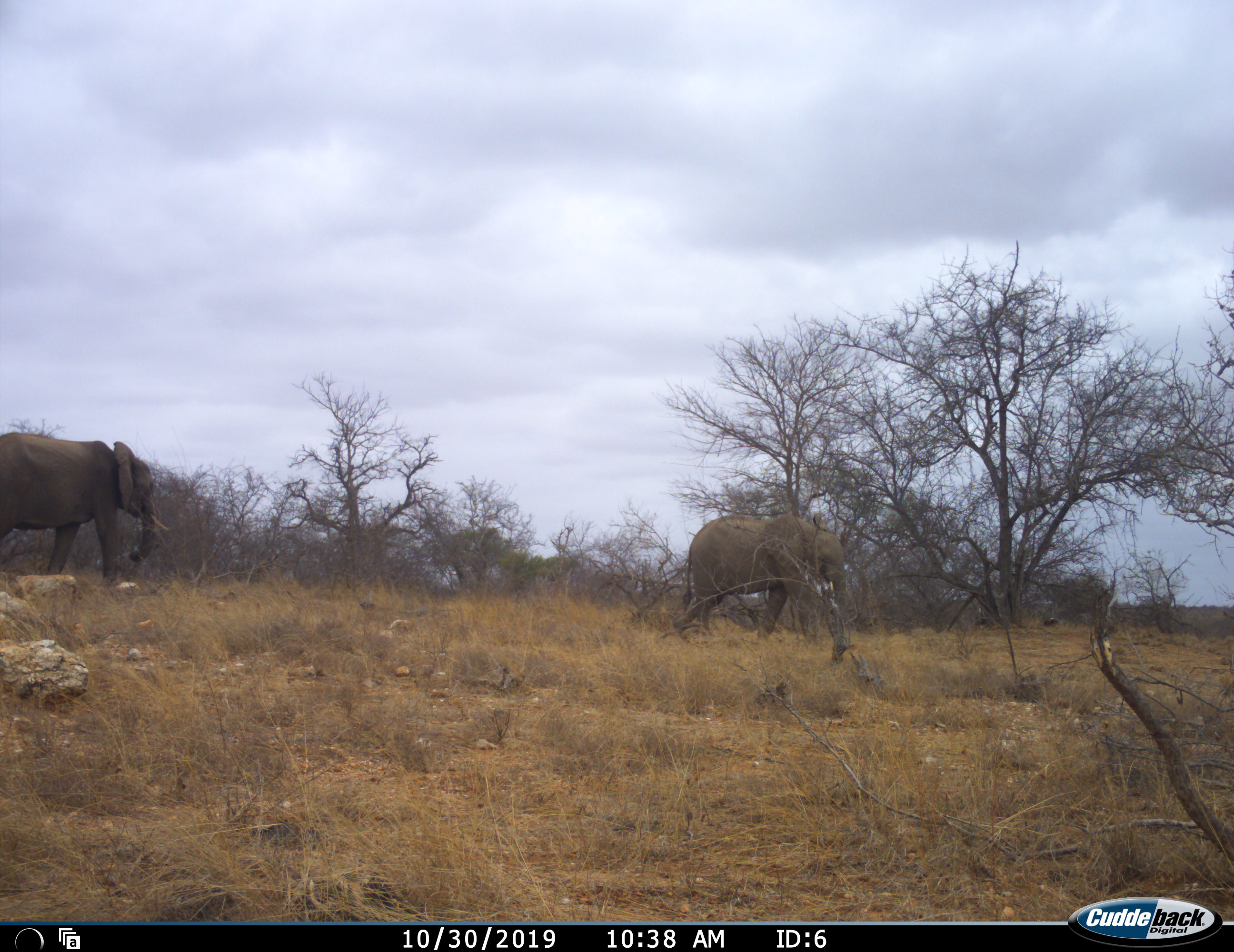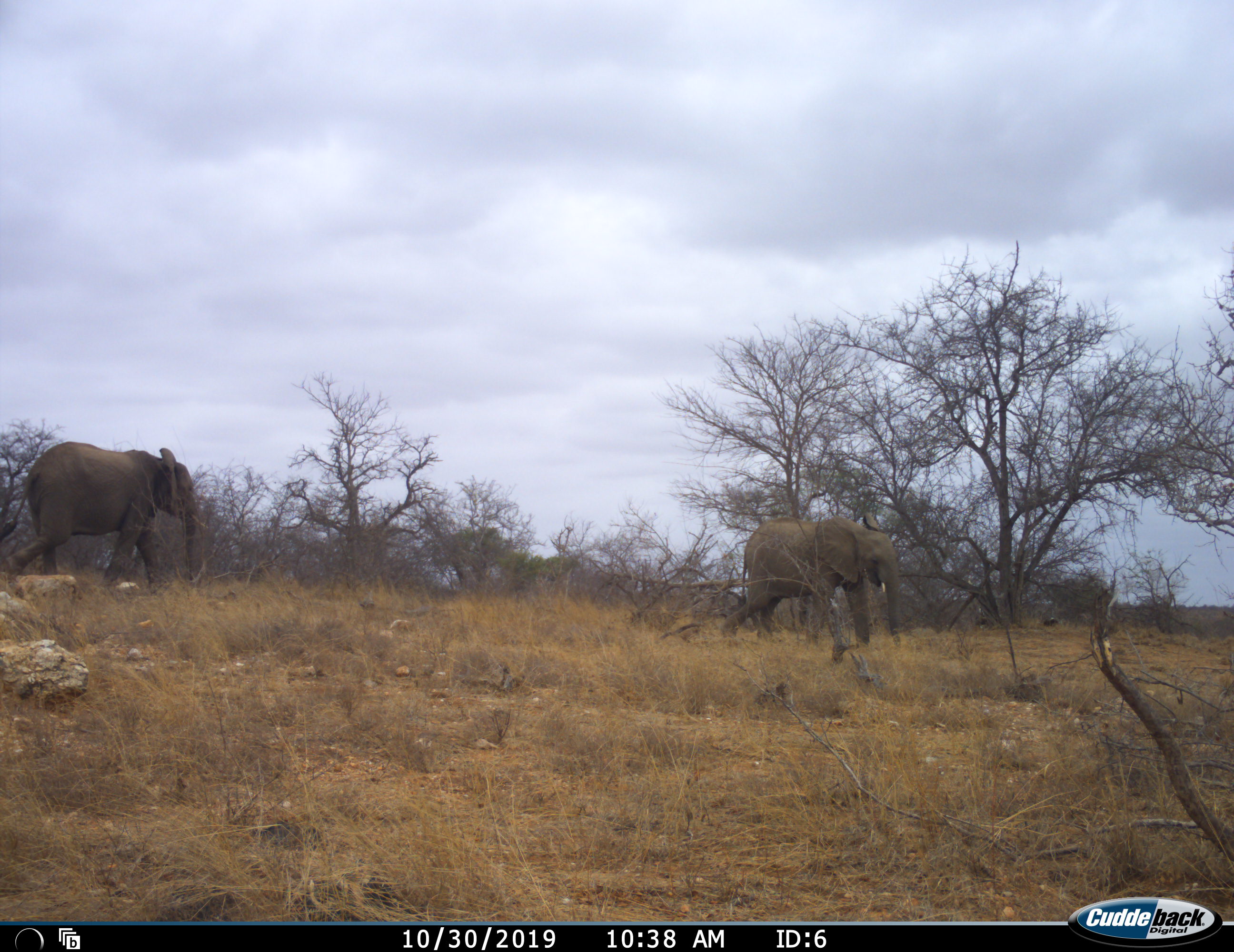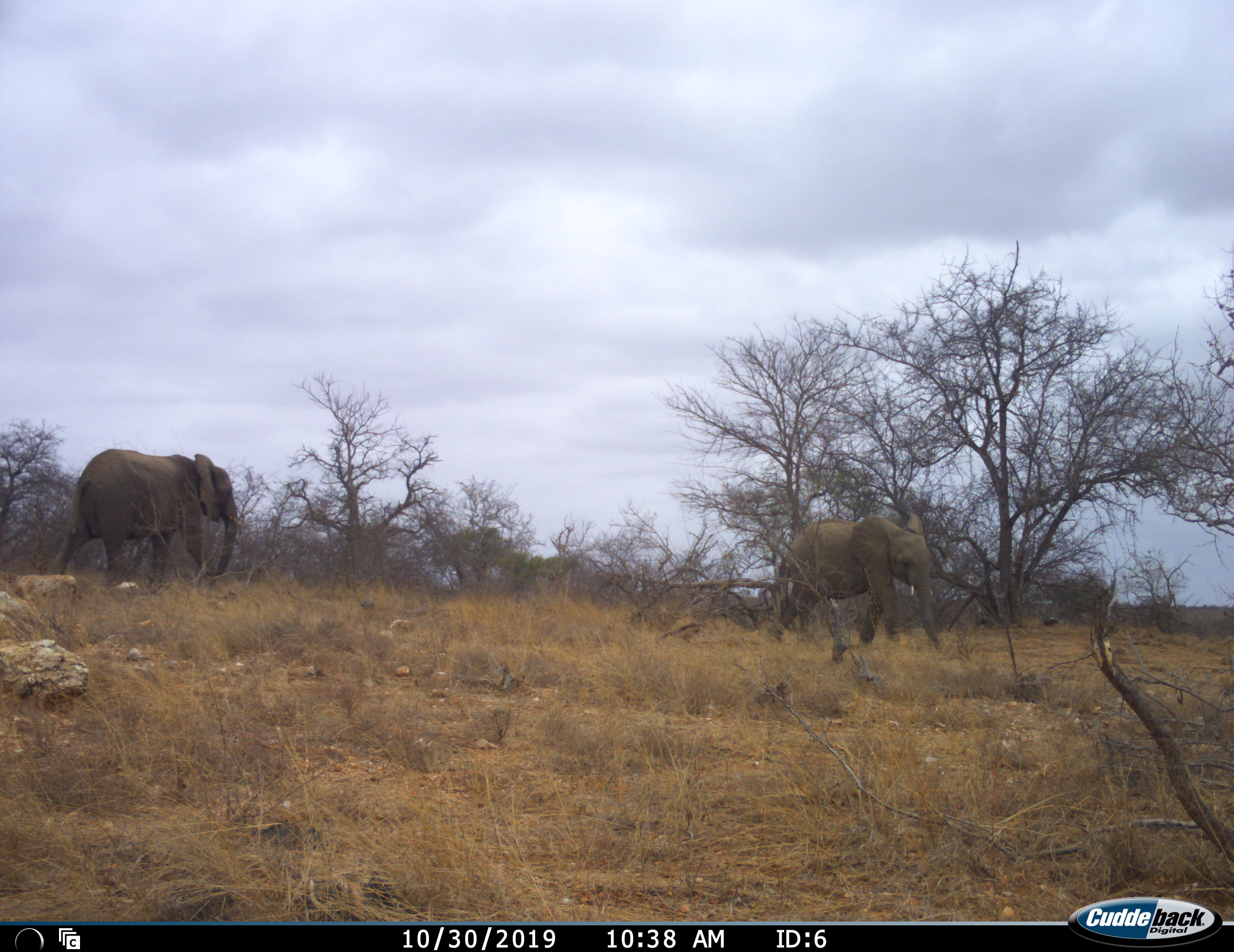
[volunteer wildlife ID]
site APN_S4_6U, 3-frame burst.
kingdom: Animalia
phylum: Chordata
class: Mammalia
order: Proboscidea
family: Elephantidae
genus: Loxodonta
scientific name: Loxodonta africana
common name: african bush elephant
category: elephant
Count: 2.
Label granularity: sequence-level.